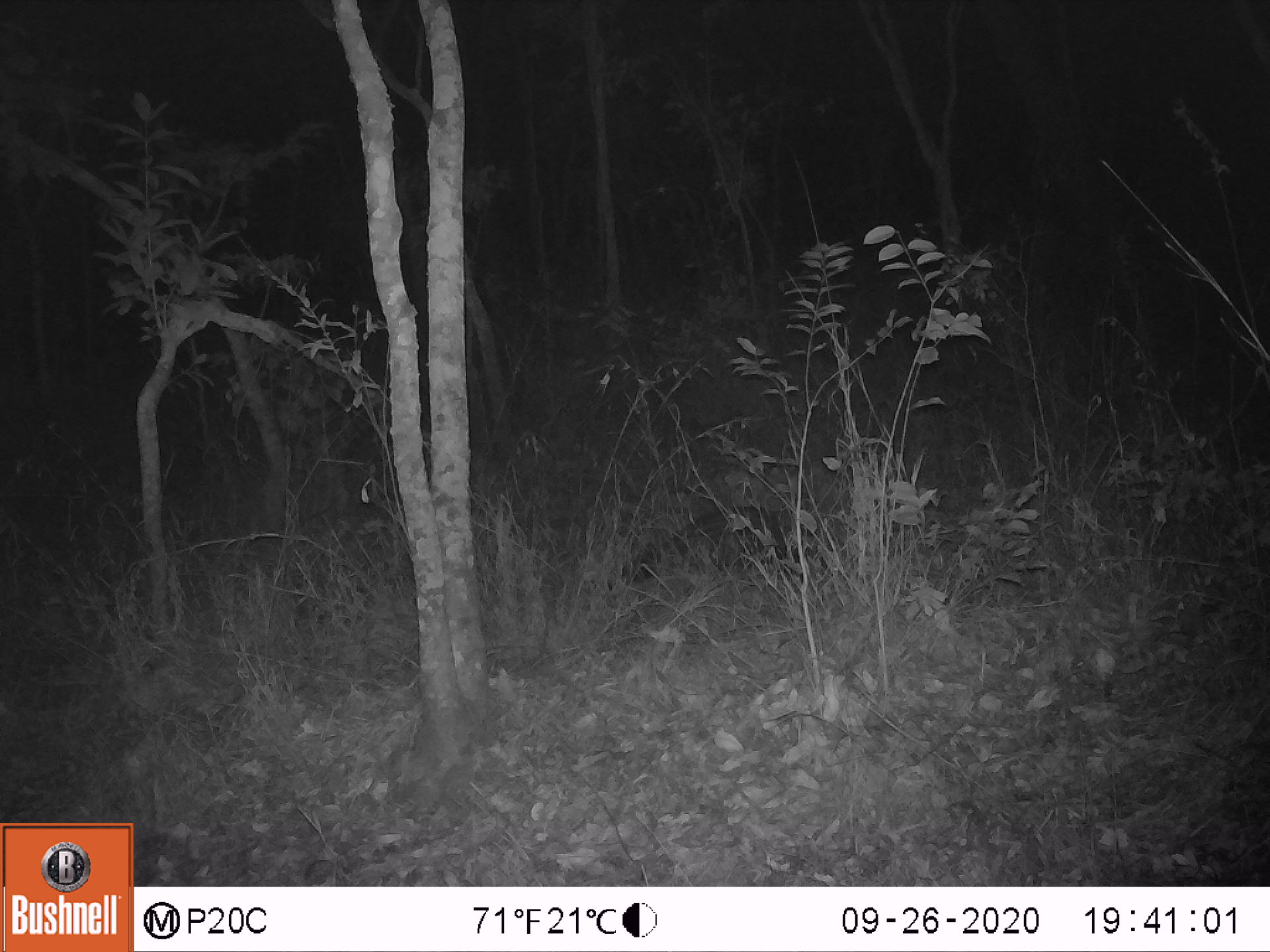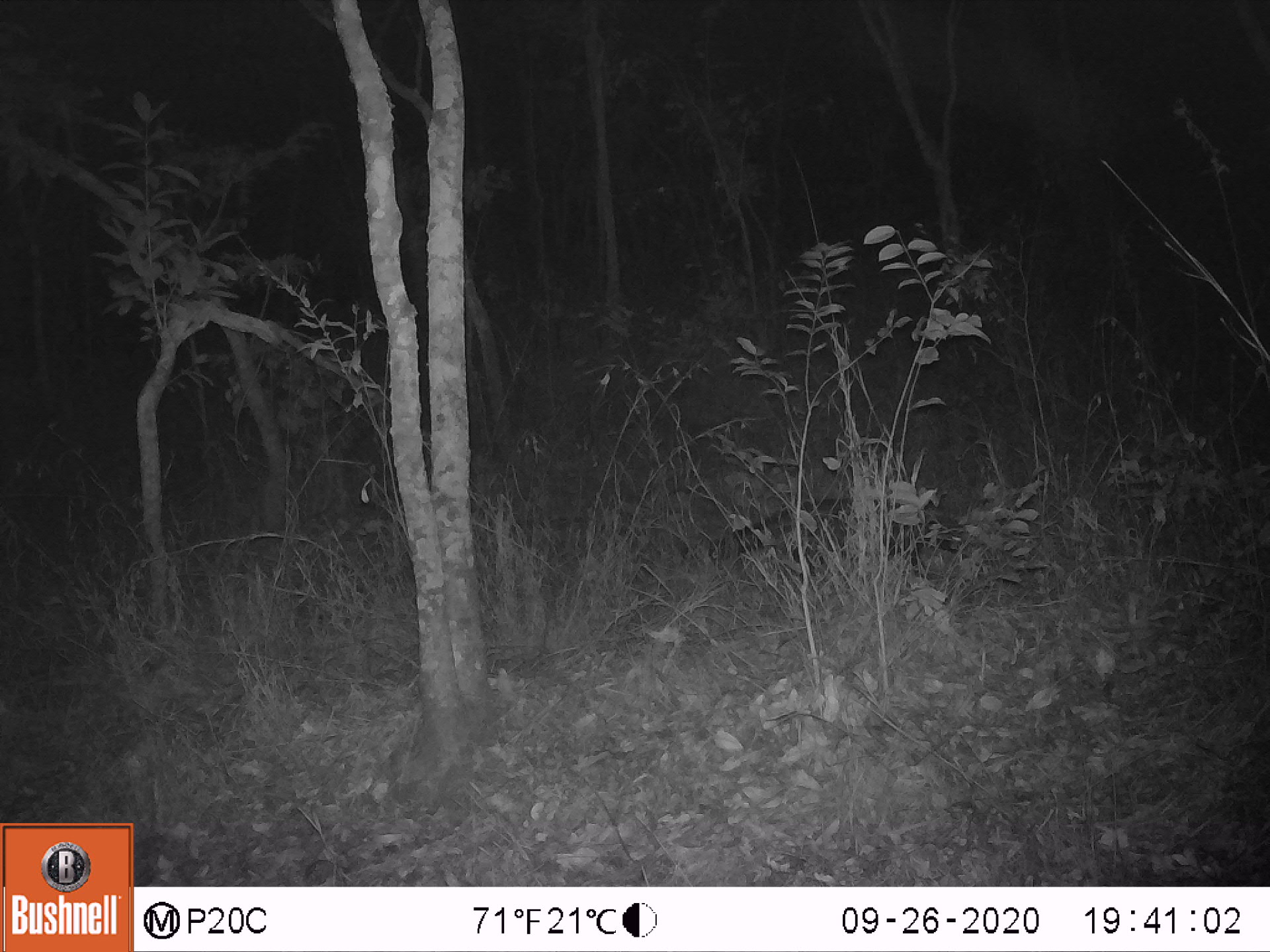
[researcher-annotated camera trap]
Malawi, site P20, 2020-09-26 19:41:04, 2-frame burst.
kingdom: Animalia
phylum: Chordata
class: Mammalia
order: Carnivora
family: Viverridae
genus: Civettictis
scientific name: Civettictis civetta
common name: african civet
African civet (Civettictis civetta), count 1.